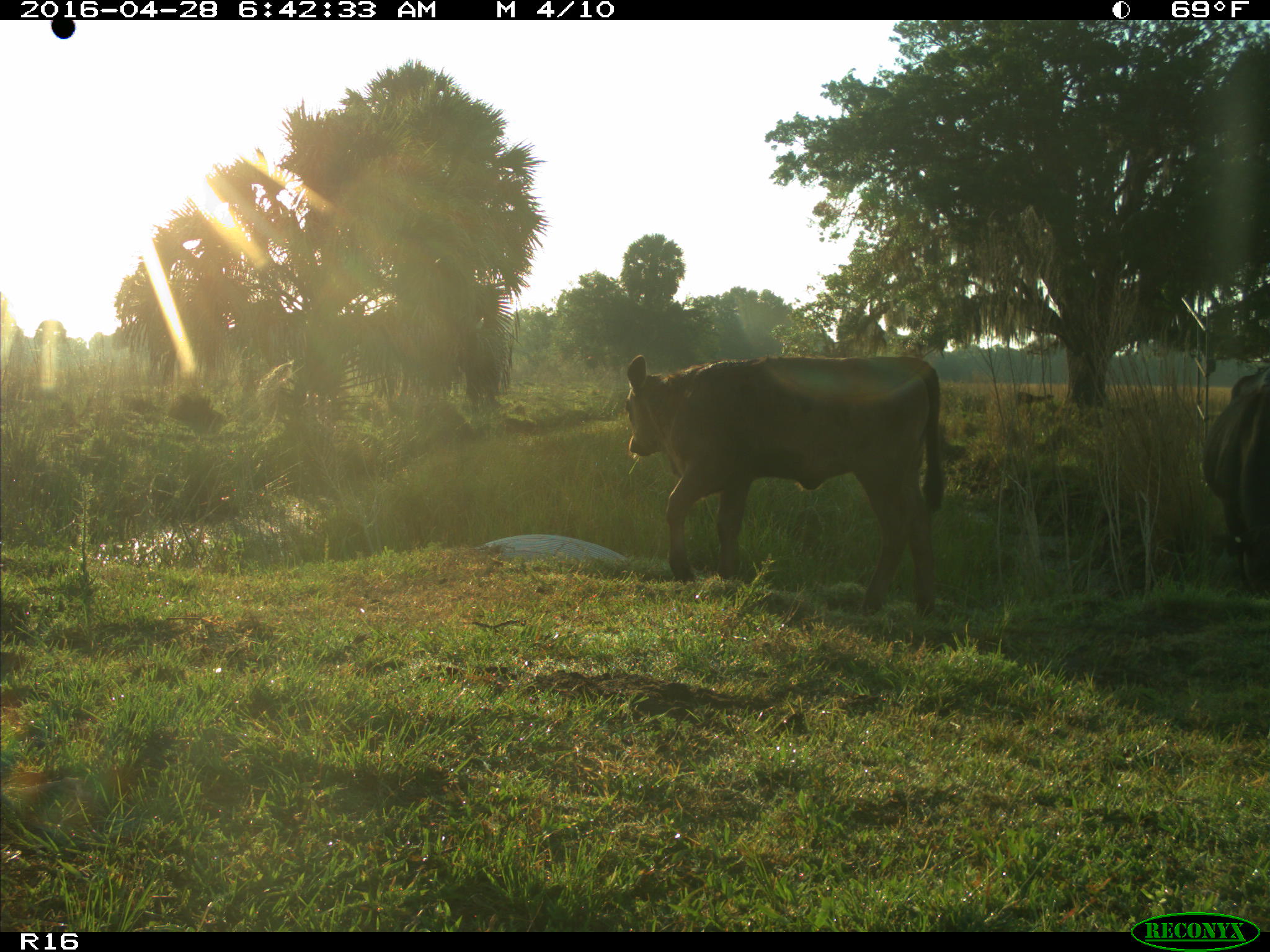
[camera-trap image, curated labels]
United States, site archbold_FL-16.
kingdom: Animalia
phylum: Chordata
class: Mammalia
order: Artiodactyla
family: Bovidae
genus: Bos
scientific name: Bos taurus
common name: domestic cow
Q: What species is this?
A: Bos taurus (domestic cow).